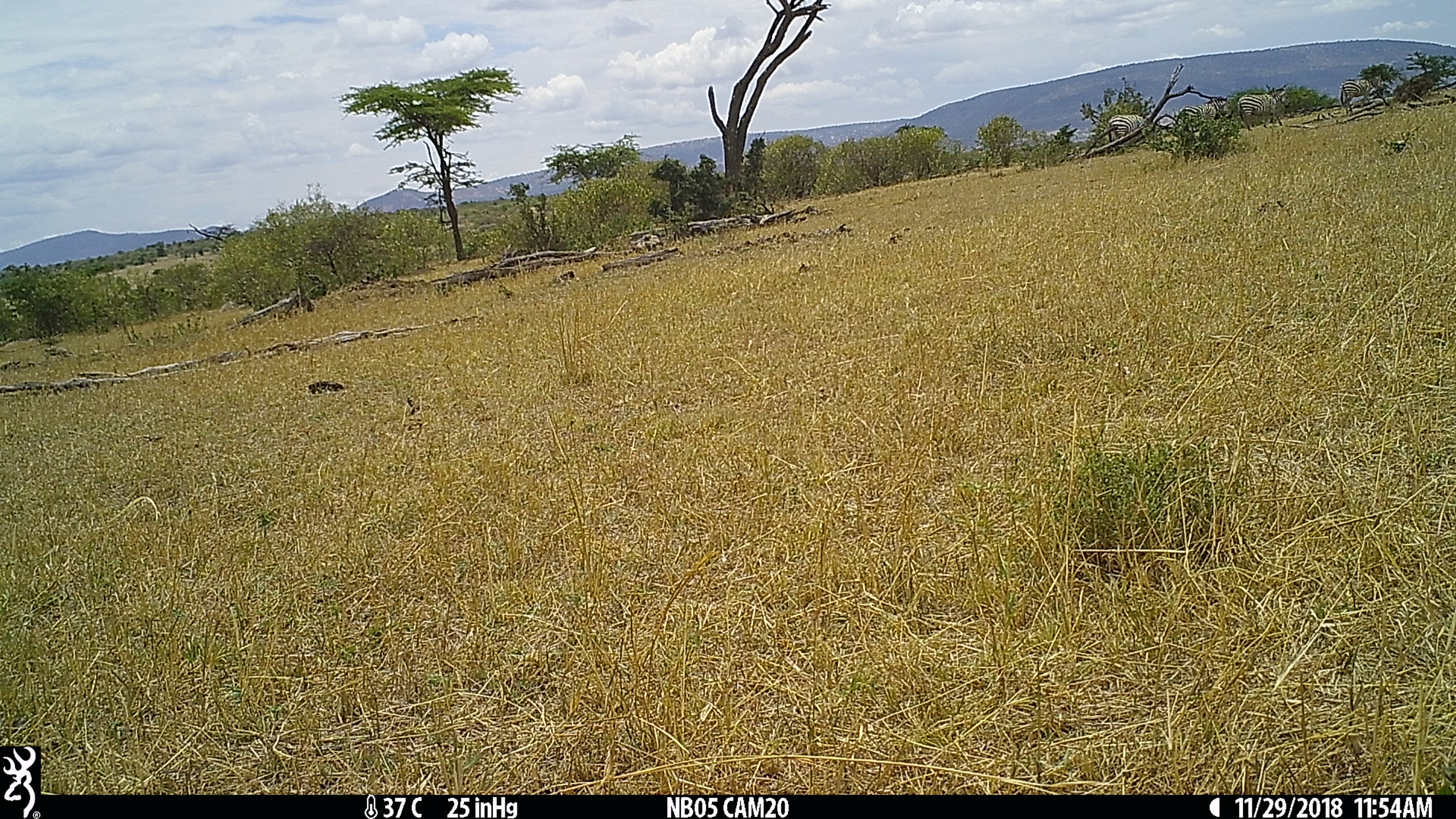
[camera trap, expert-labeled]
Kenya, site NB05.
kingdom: Animalia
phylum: Chordata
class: Mammalia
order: Perissodactyla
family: Equidae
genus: Equus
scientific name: Equus quagga burchellii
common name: burchell's zebra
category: zebra